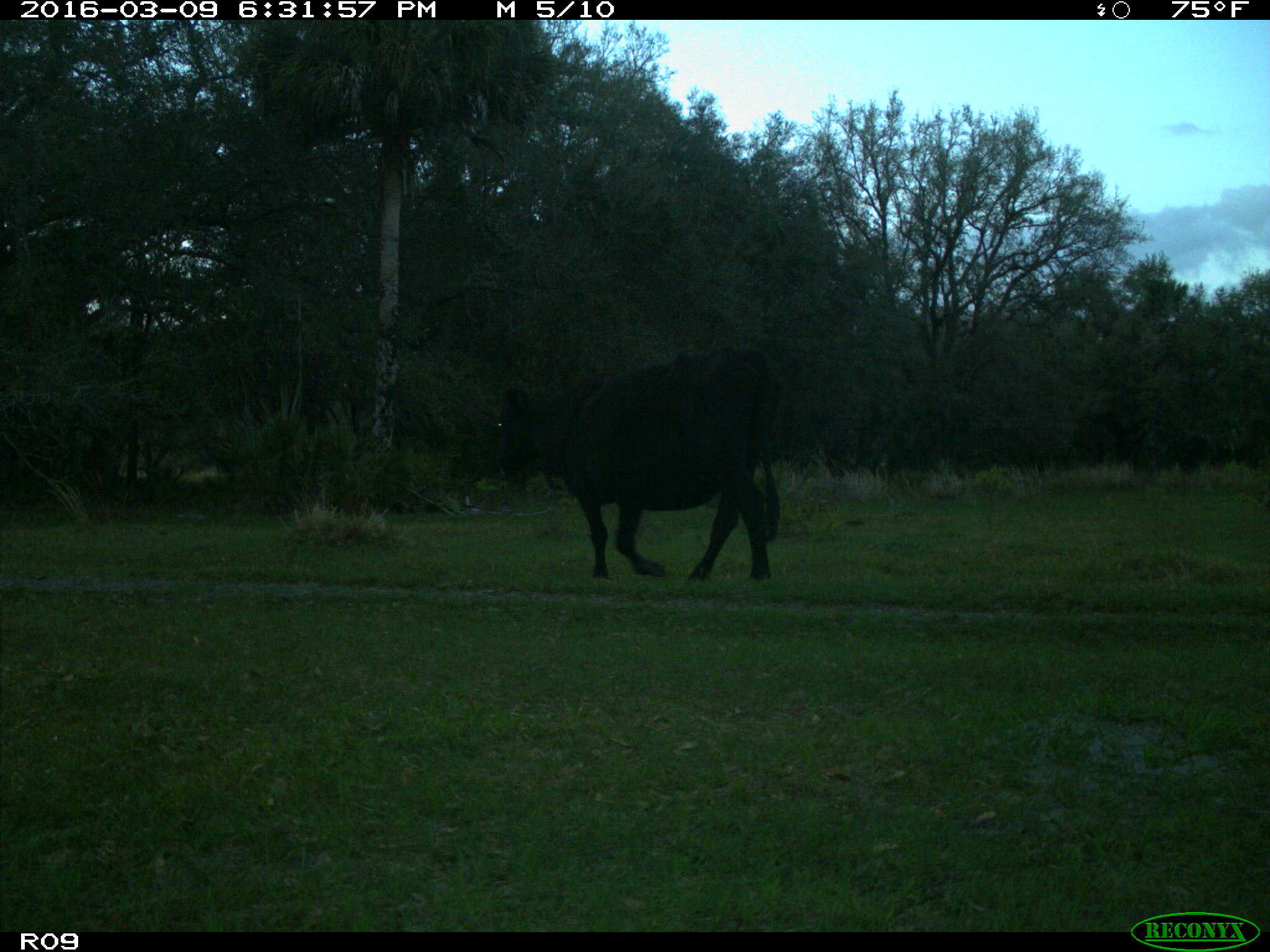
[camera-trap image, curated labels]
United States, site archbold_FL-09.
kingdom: Animalia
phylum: Chordata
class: Mammalia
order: Artiodactyla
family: Bovidae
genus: Bos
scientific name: Bos taurus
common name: domestic cow